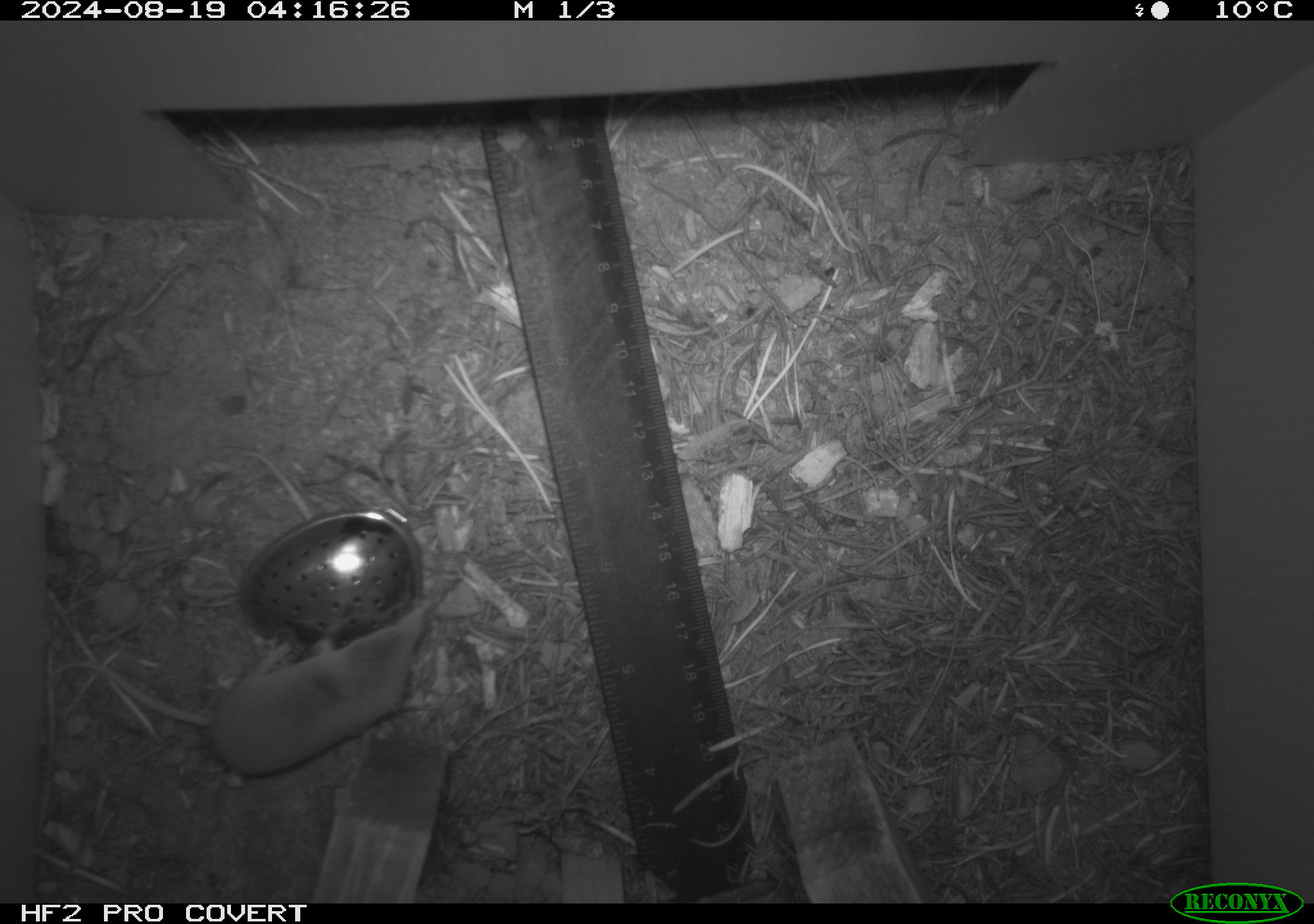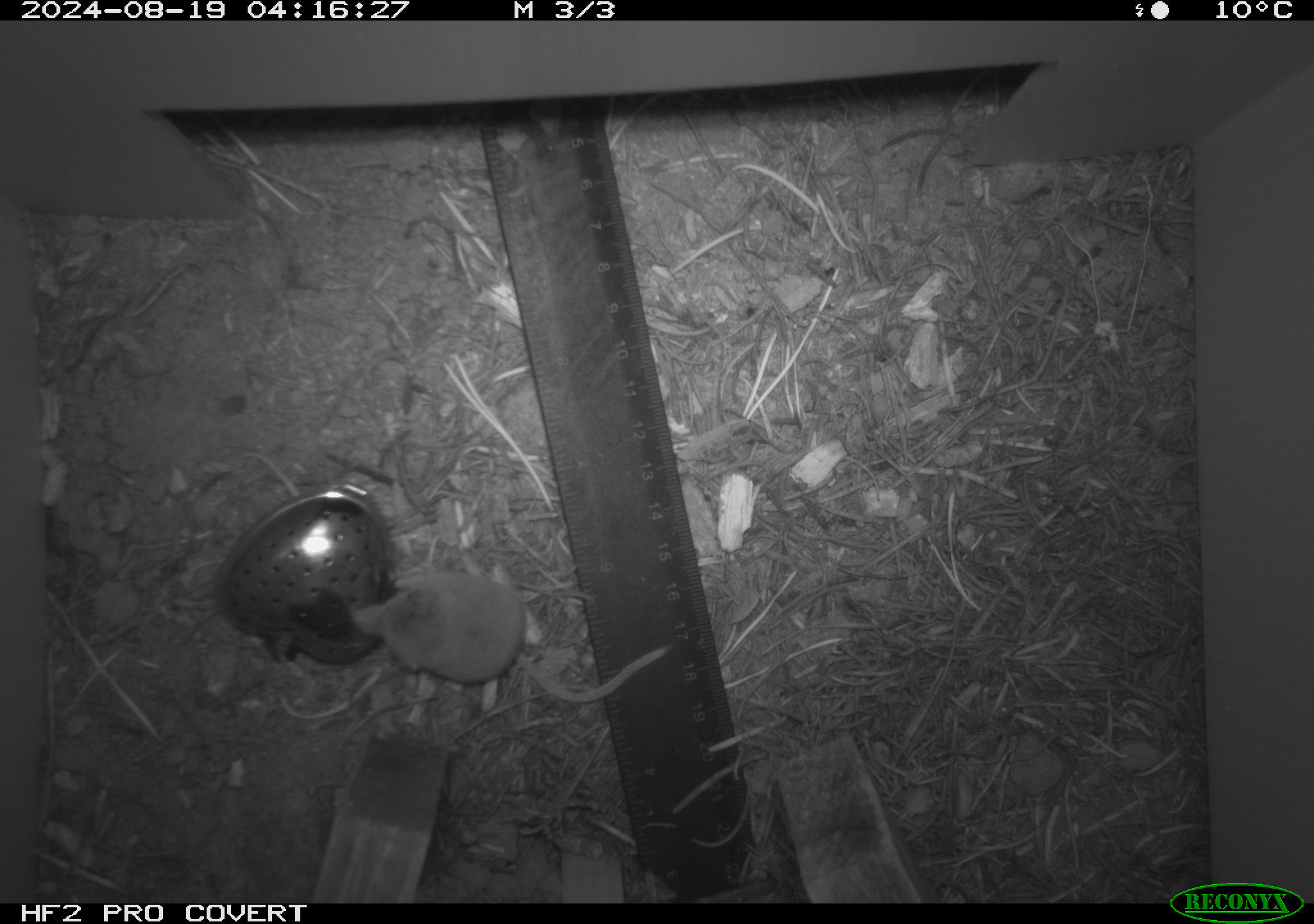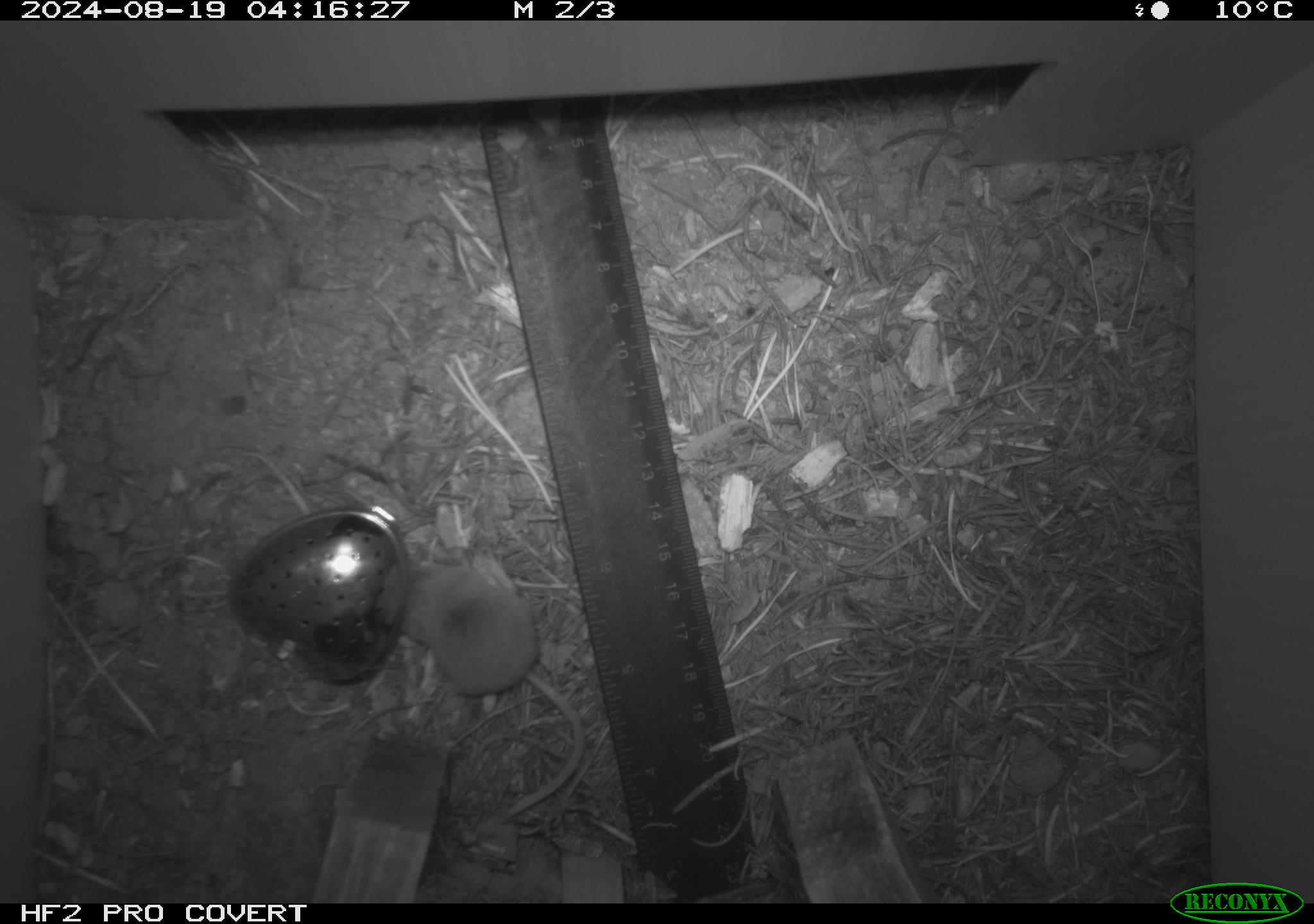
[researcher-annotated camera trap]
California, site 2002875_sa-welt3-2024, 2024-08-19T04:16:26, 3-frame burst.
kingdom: Animalia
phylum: Chordata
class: Mammalia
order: Eulipotyphla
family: Soricidae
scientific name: Soricidae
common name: shrews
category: soricidae family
Soricidae family (shrews) (Soricidae).